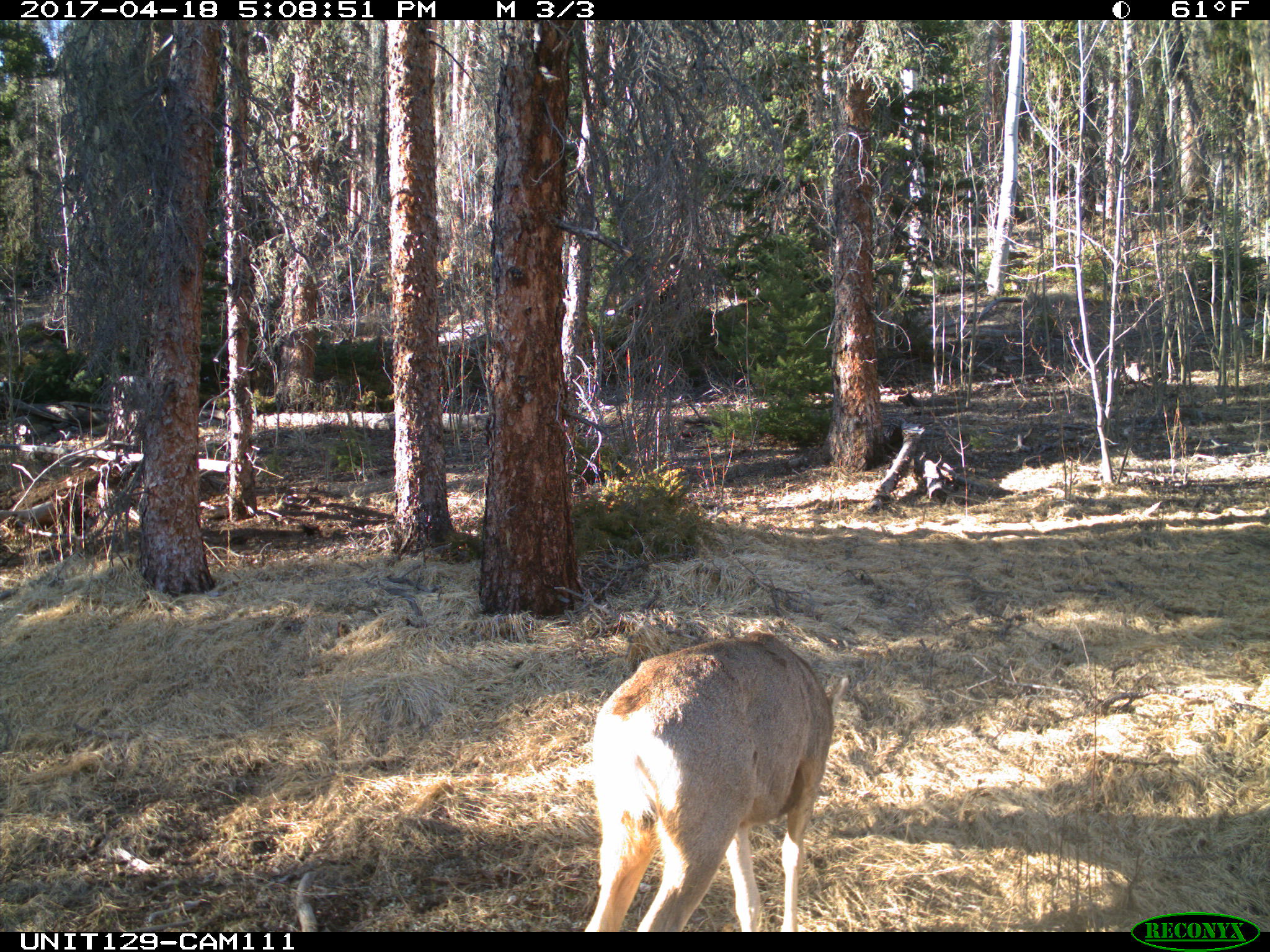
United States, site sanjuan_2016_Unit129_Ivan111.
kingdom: Animalia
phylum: Chordata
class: Mammalia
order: Artiodactyla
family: Cervidae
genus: Odocoileus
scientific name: Odocoileus hemionus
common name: mule deer